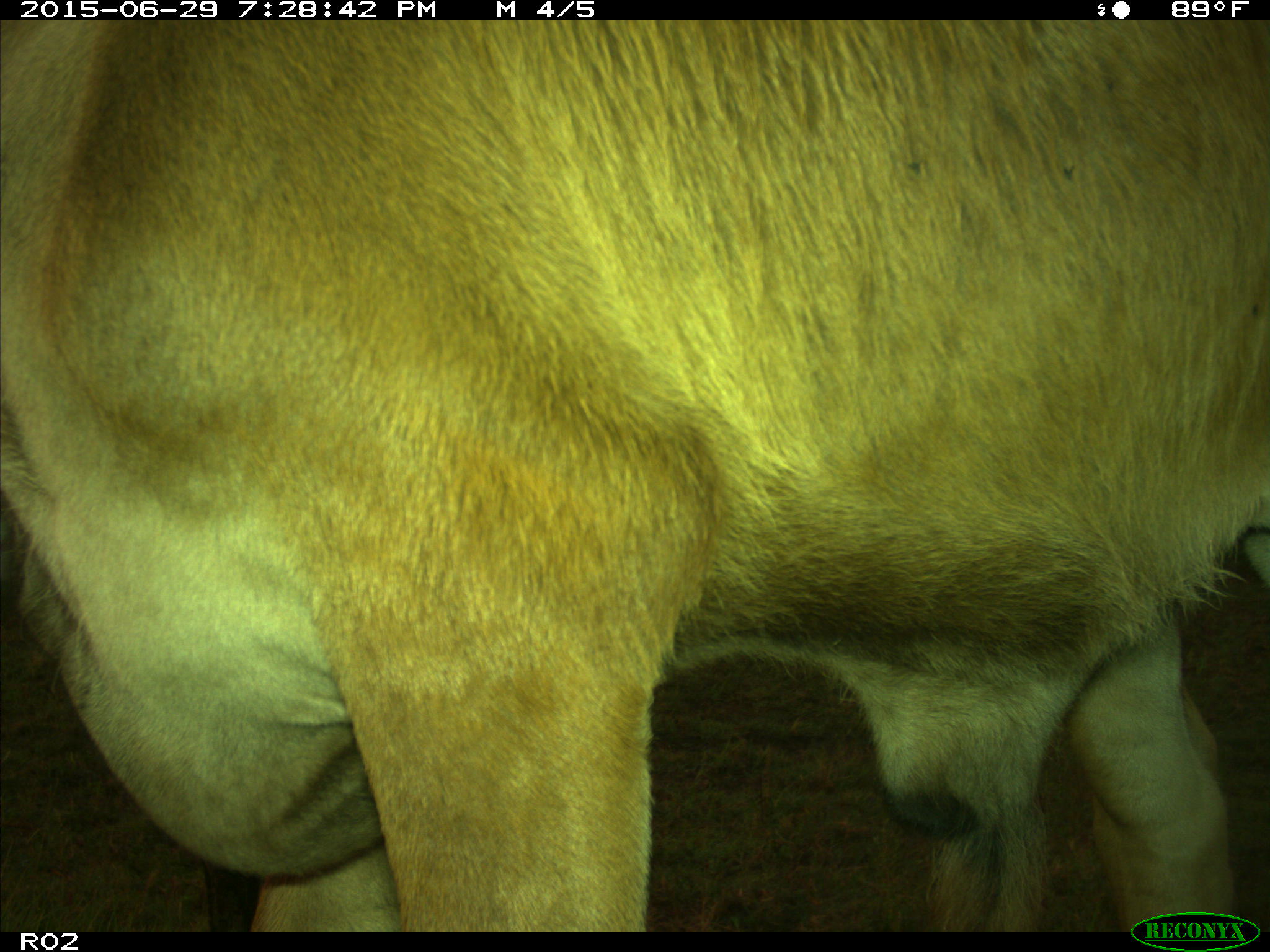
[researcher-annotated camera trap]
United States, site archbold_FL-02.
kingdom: Animalia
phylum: Chordata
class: Mammalia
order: Artiodactyla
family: Bovidae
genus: Bos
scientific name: Bos taurus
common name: domestic cow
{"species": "Bos taurus (domestic cow)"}